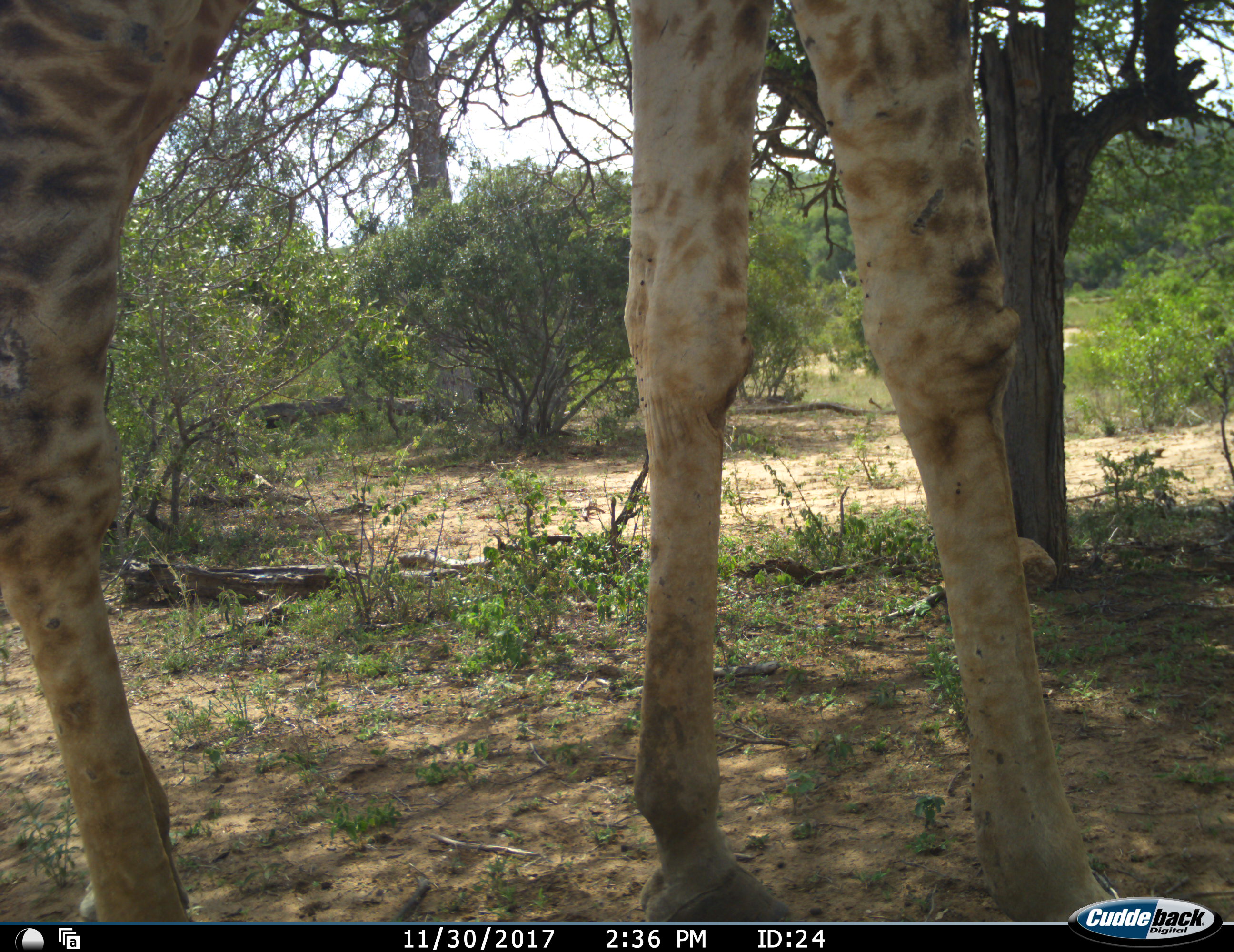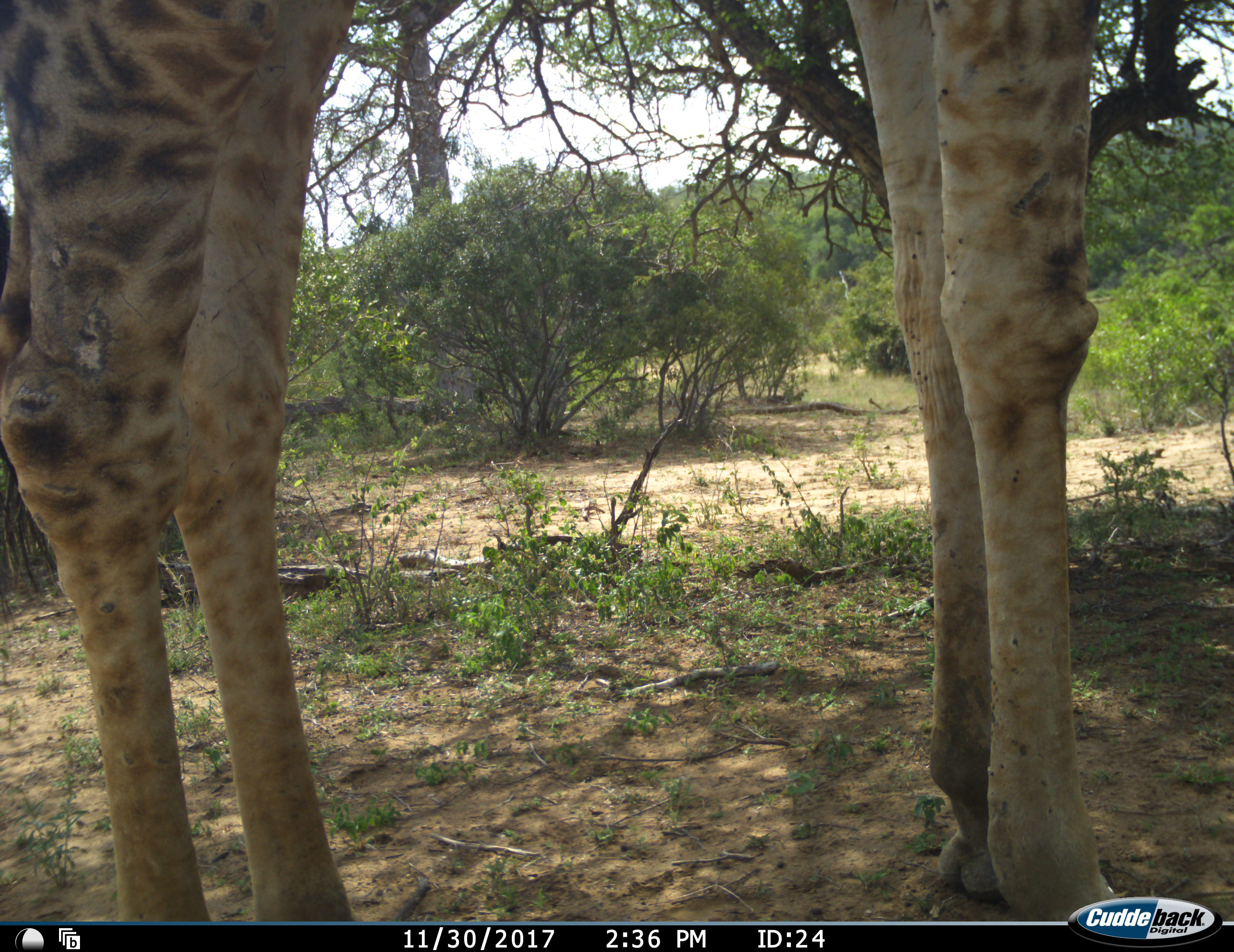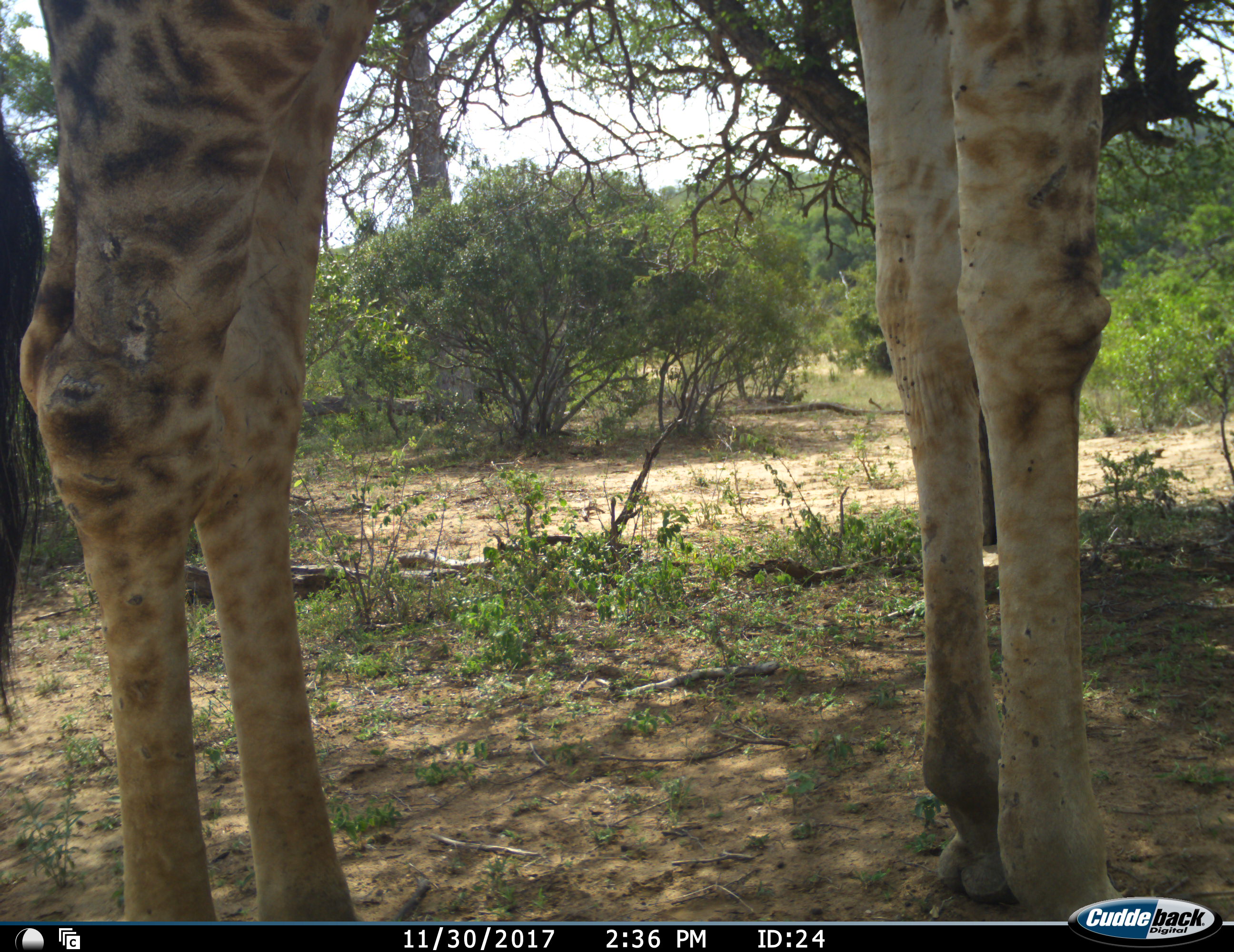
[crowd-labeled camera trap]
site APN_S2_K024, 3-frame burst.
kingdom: Animalia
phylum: Chordata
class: Mammalia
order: Artiodactyla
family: Giraffidae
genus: Giraffa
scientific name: Giraffa camelopardalis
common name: giraffe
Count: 1.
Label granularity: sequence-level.